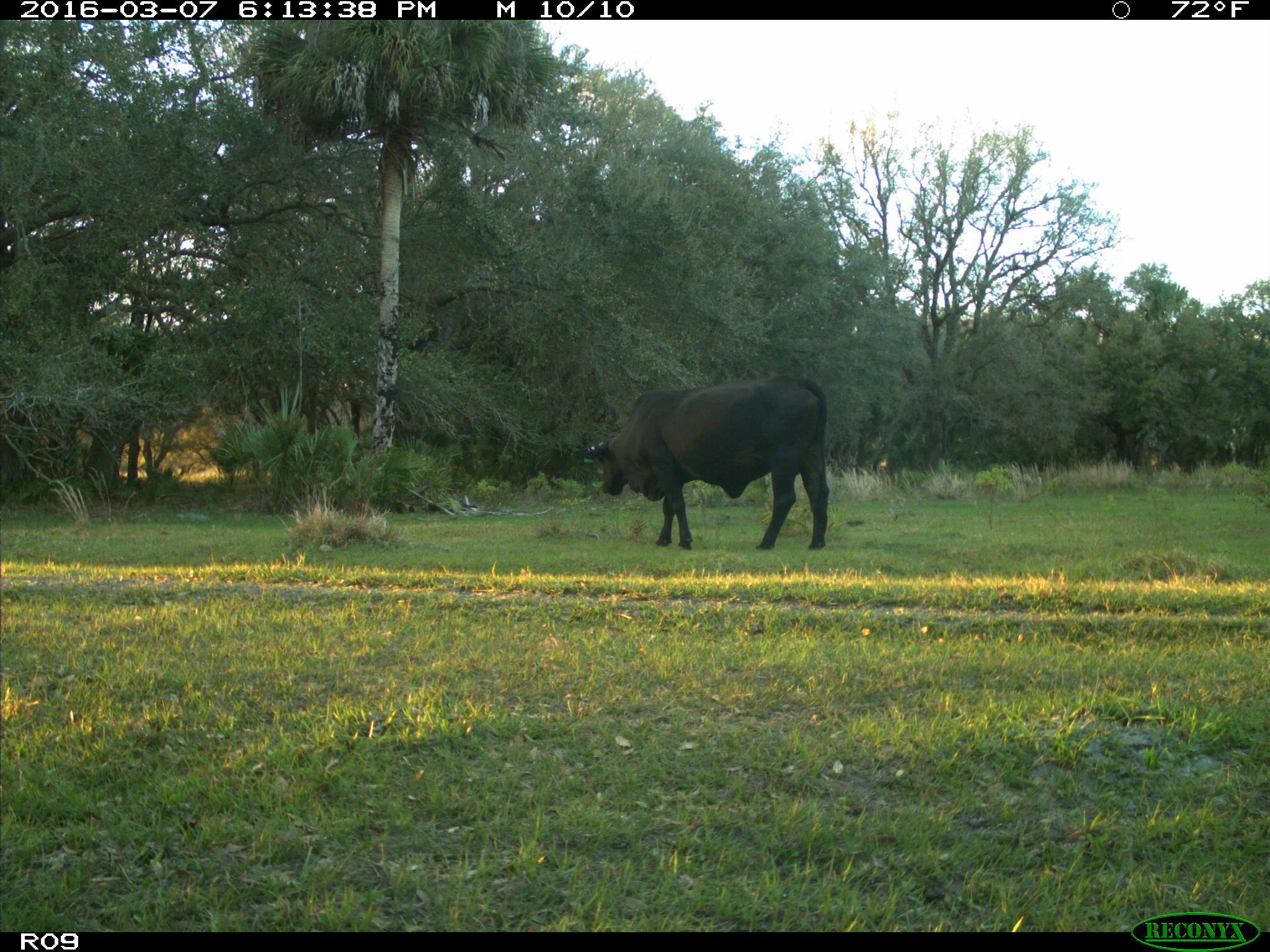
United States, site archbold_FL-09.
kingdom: Animalia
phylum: Chordata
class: Mammalia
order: Artiodactyla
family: Bovidae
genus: Bos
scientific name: Bos taurus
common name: domestic cow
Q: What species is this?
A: Bos taurus (domestic cow).